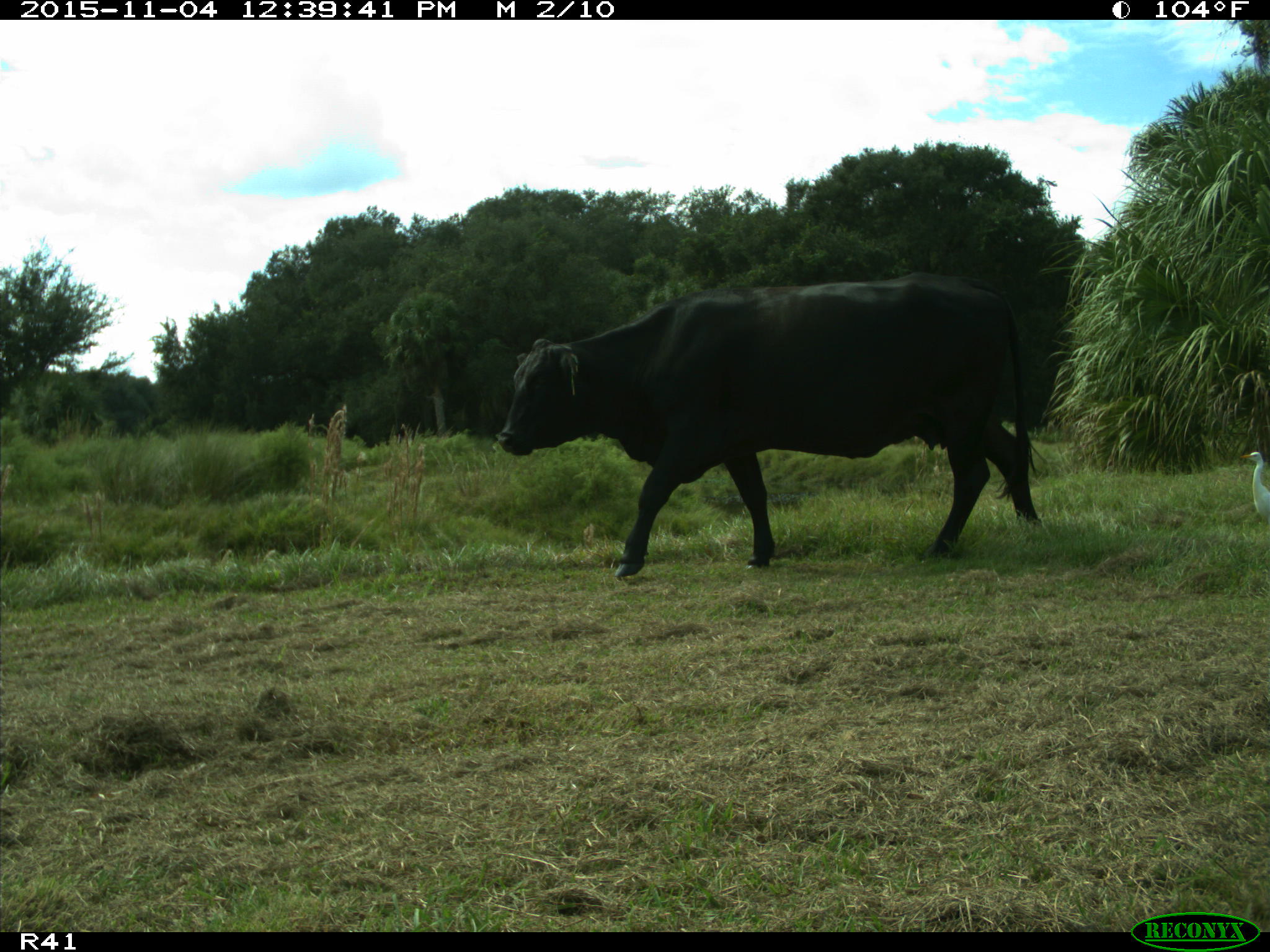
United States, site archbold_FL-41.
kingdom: Animalia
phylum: Chordata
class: Mammalia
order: Artiodactyla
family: Bovidae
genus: Bos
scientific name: Bos taurus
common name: domestic cow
Bos taurus (domestic cow).